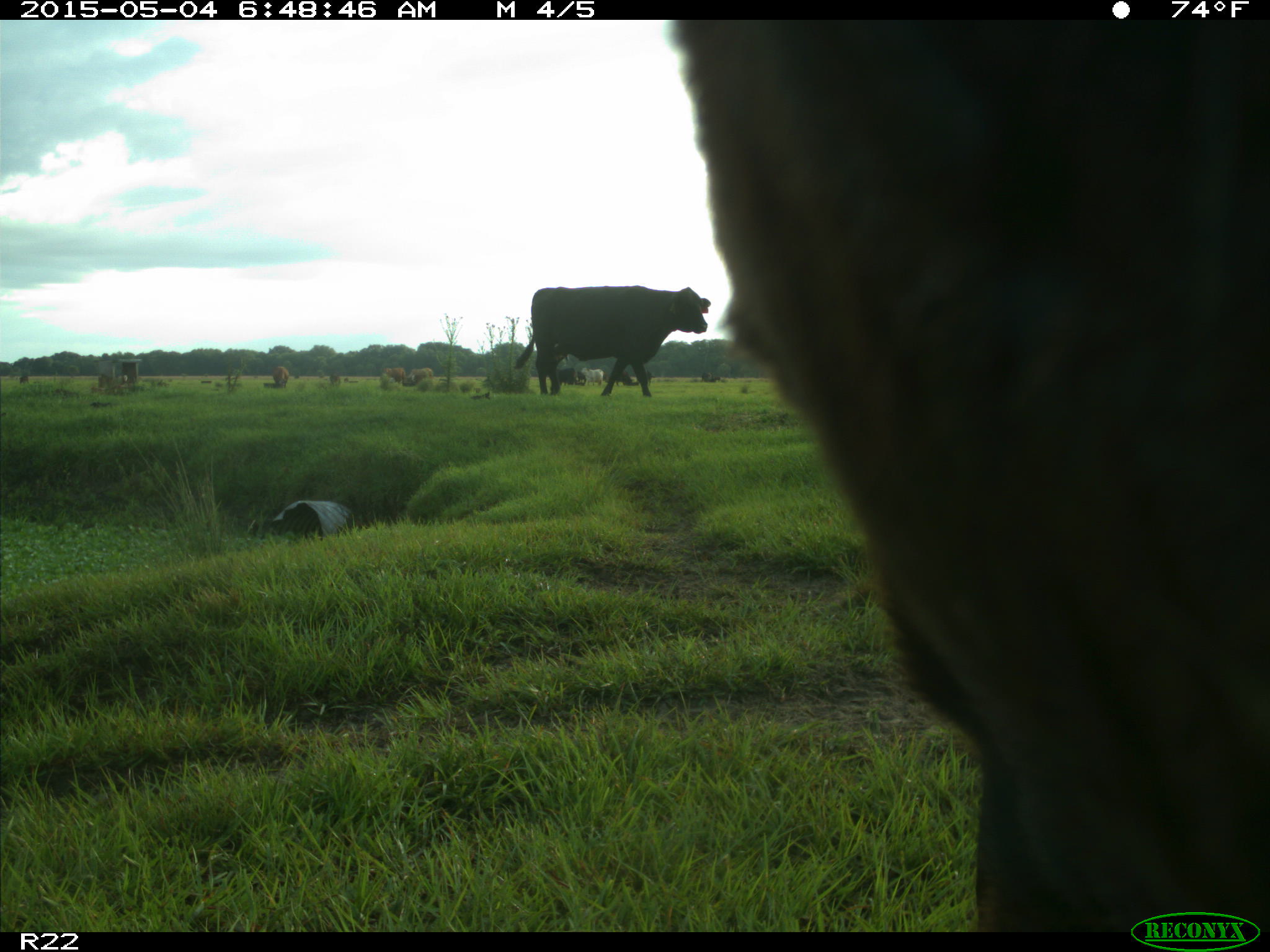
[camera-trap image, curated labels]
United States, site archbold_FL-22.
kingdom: Animalia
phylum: Chordata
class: Mammalia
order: Artiodactyla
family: Bovidae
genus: Bos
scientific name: Bos taurus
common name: domestic cow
Bos taurus (domestic cow).